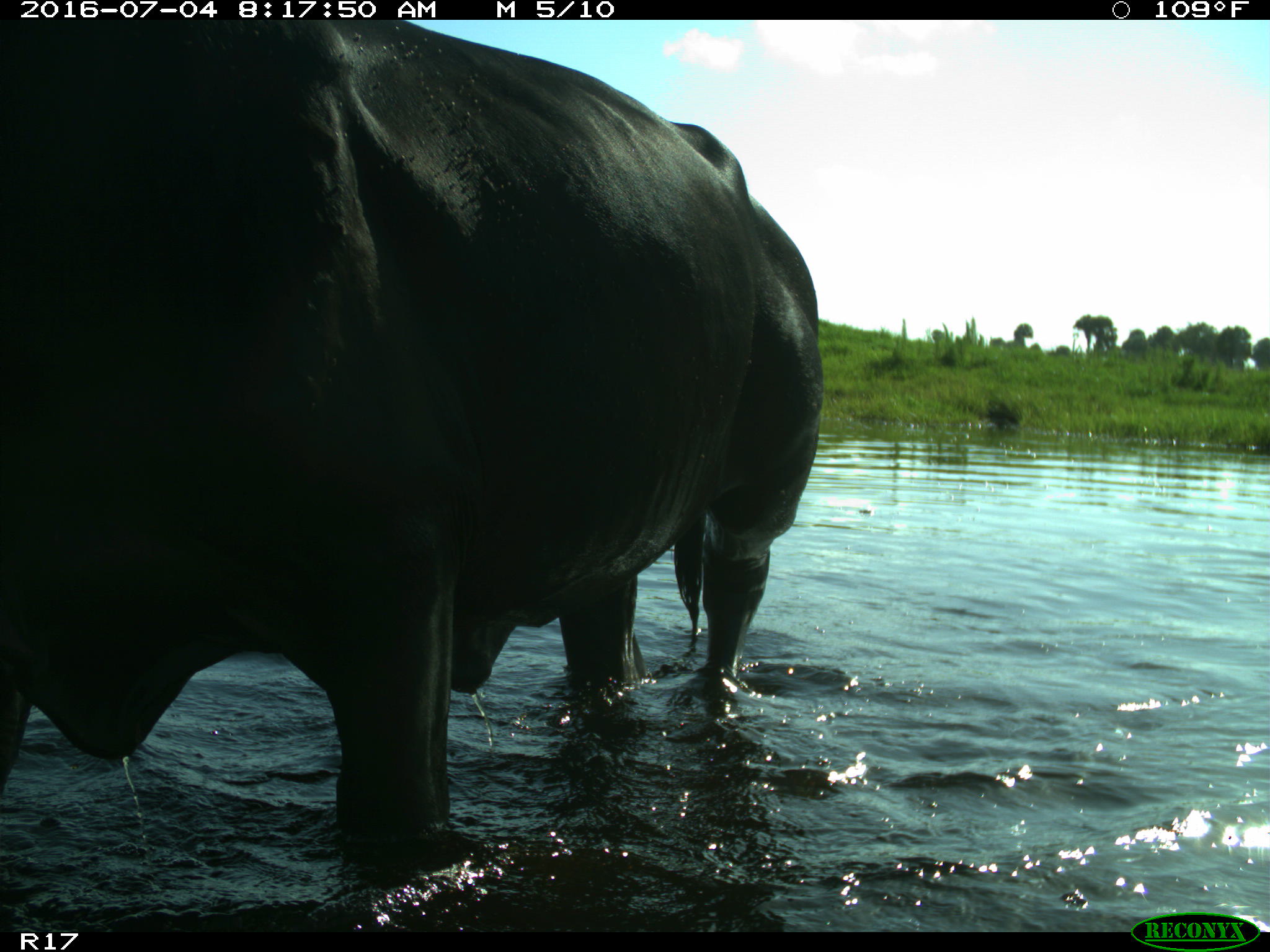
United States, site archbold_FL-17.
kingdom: Animalia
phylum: Chordata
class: Mammalia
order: Artiodactyla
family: Bovidae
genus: Bos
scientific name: Bos taurus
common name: domestic cow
Bos taurus (domestic cow).